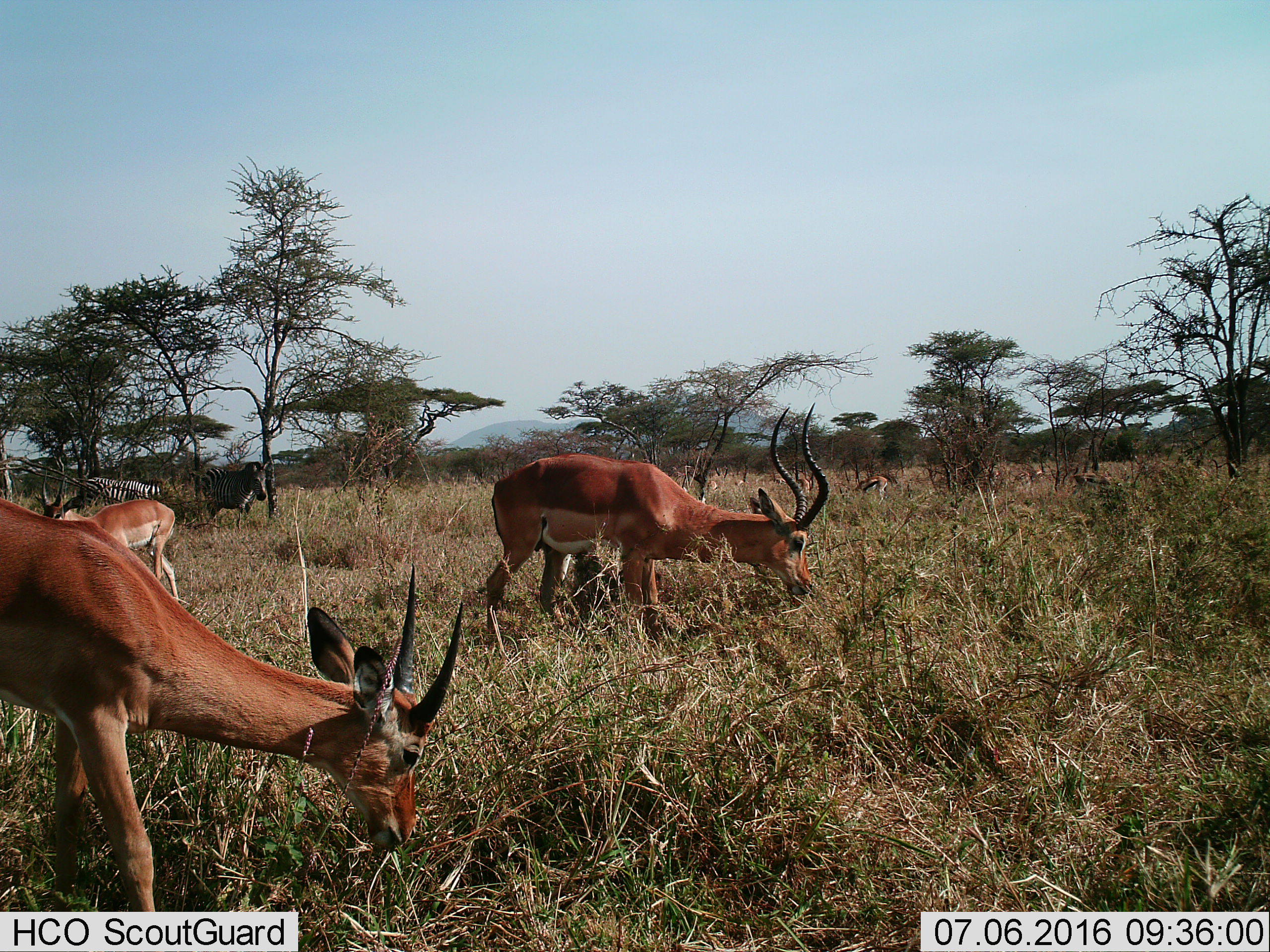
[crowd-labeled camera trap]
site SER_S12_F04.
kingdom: Animalia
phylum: Chordata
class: Mammalia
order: Artiodactyla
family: Bovidae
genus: Aepyceros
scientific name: Aepyceros melampus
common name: impala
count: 3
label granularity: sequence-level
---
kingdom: Animalia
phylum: Chordata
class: Mammalia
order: Perissodactyla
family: Equidae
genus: Equus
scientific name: Equus quagga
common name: plains zebra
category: zebraplains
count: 2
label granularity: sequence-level